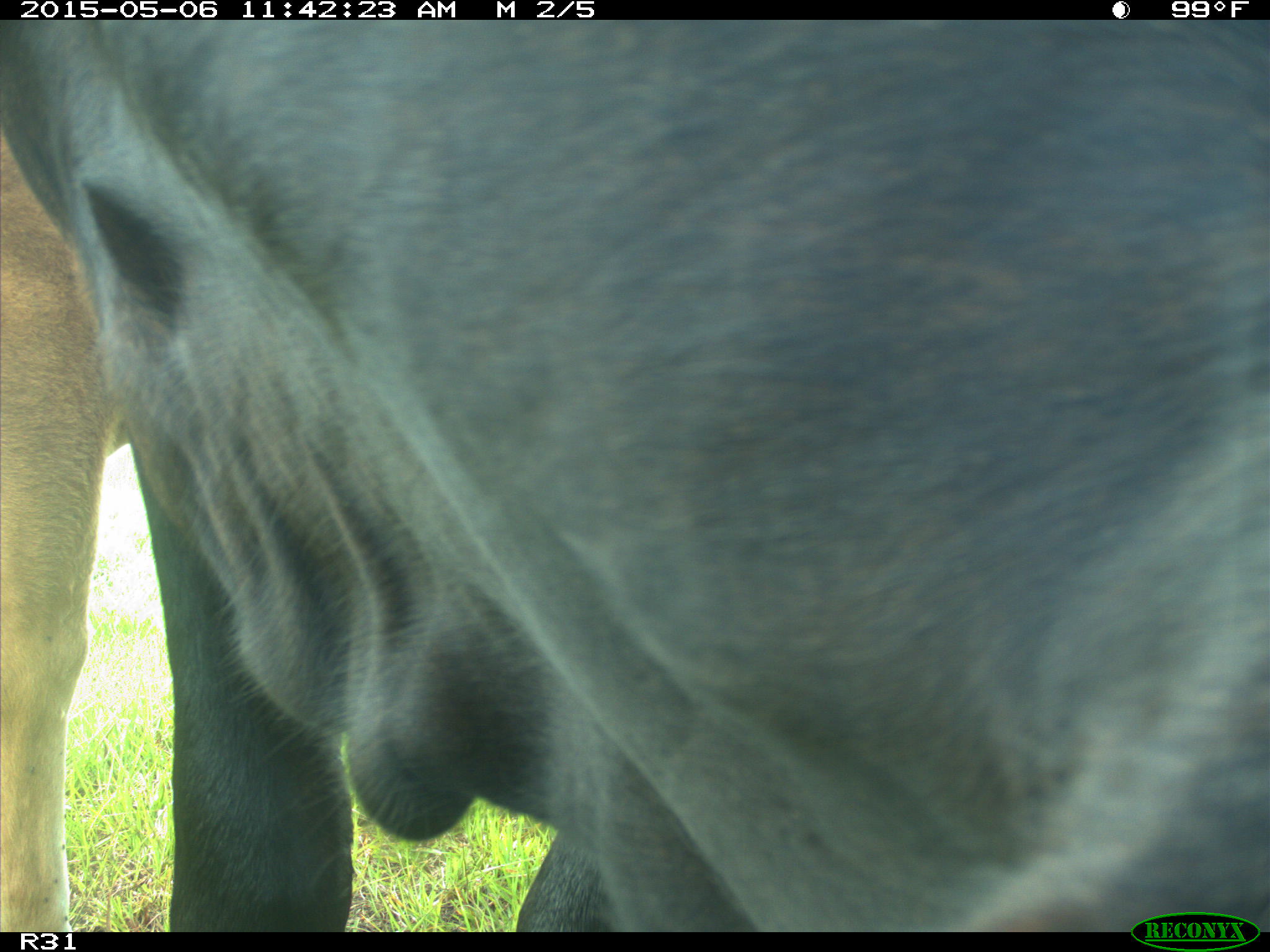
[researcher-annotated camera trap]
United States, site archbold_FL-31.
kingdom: Animalia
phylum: Chordata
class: Mammalia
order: Artiodactyla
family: Bovidae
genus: Bos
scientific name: Bos taurus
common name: domestic cow